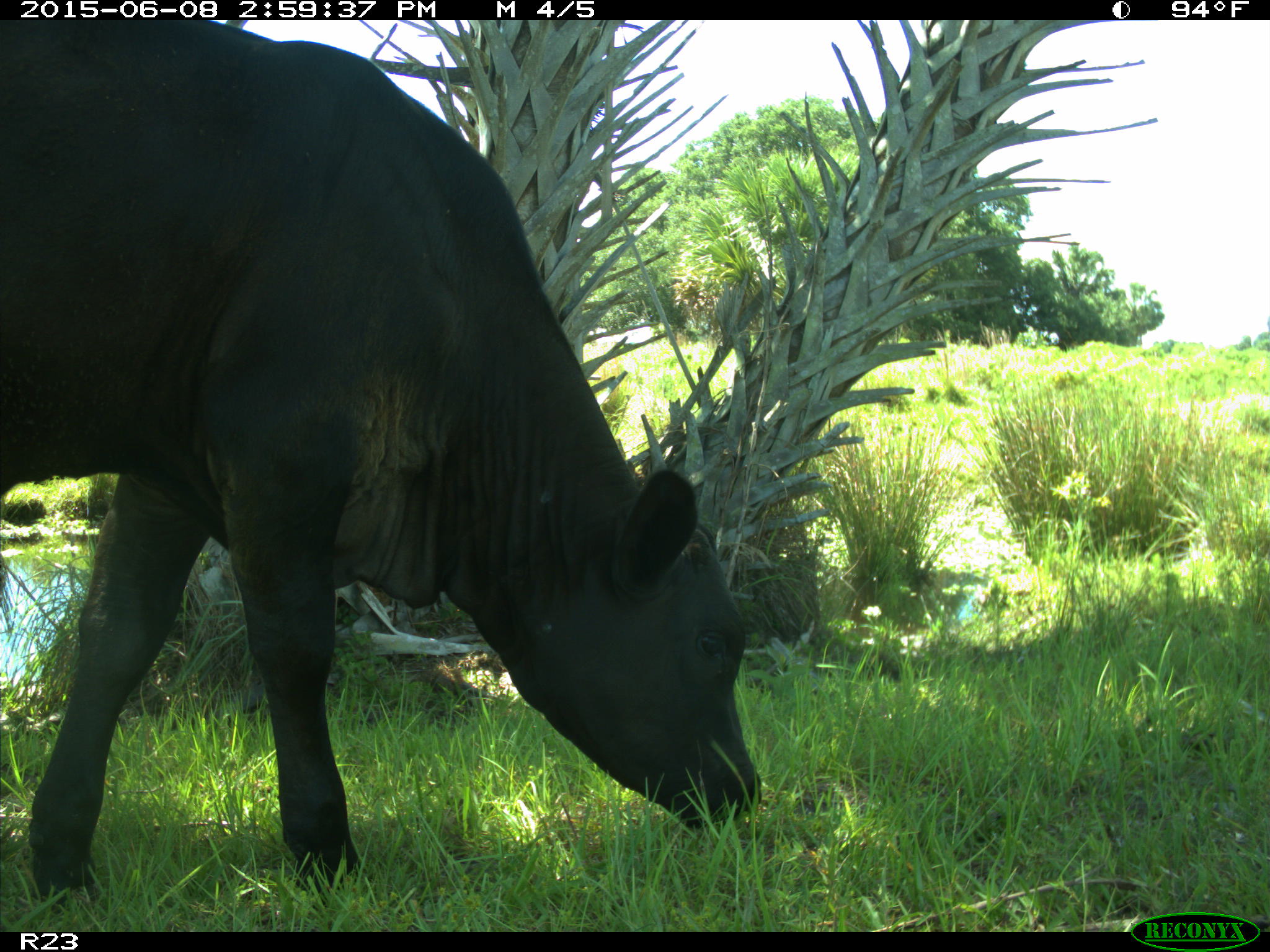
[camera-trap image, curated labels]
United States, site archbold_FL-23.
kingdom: Animalia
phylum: Chordata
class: Mammalia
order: Artiodactyla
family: Bovidae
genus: Bos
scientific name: Bos taurus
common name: domestic cow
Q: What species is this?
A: Bos taurus (domestic cow).